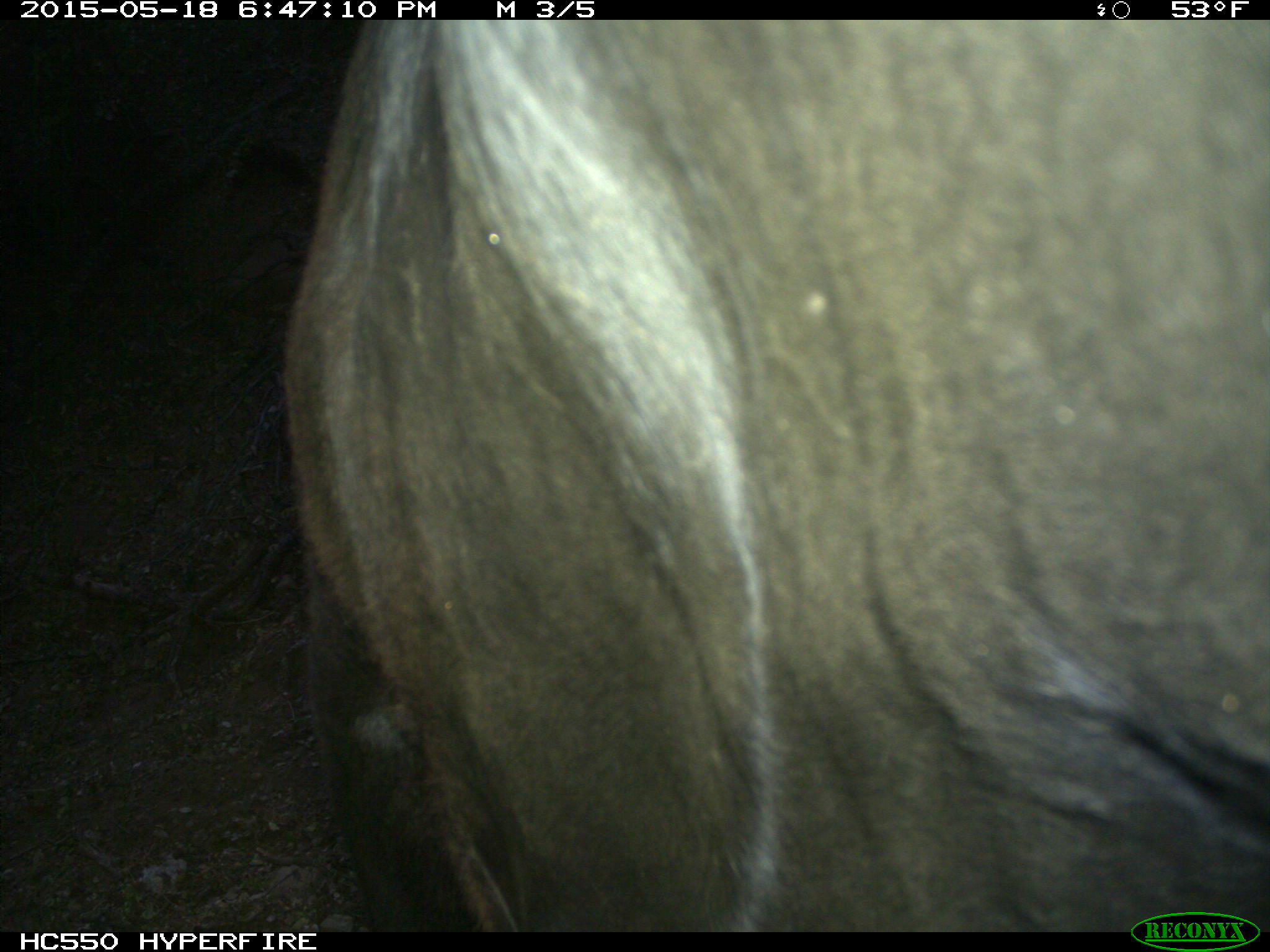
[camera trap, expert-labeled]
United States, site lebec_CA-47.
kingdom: Animalia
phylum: Chordata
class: Mammalia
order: Artiodactyla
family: Bovidae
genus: Bos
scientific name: Bos taurus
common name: domestic cow